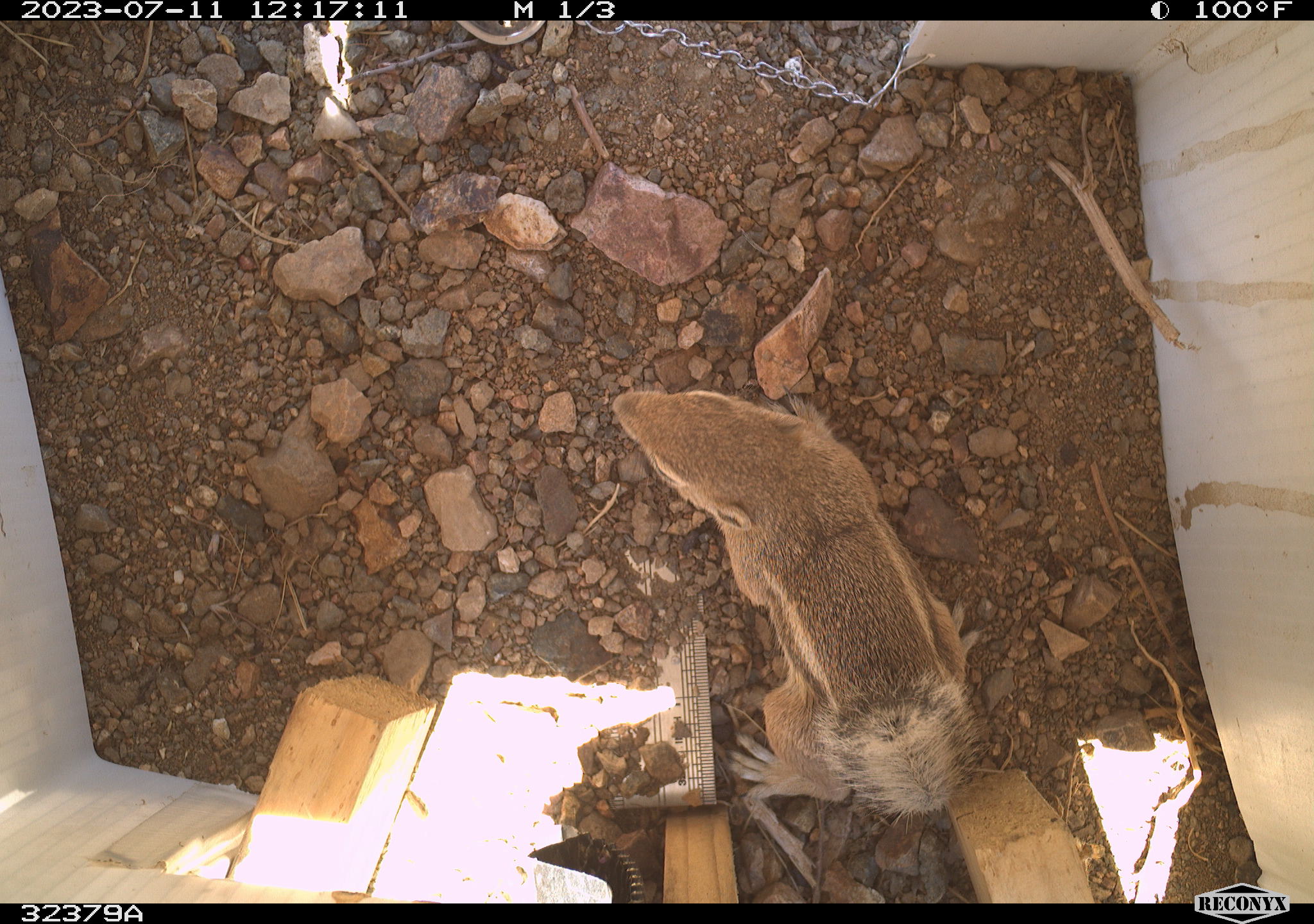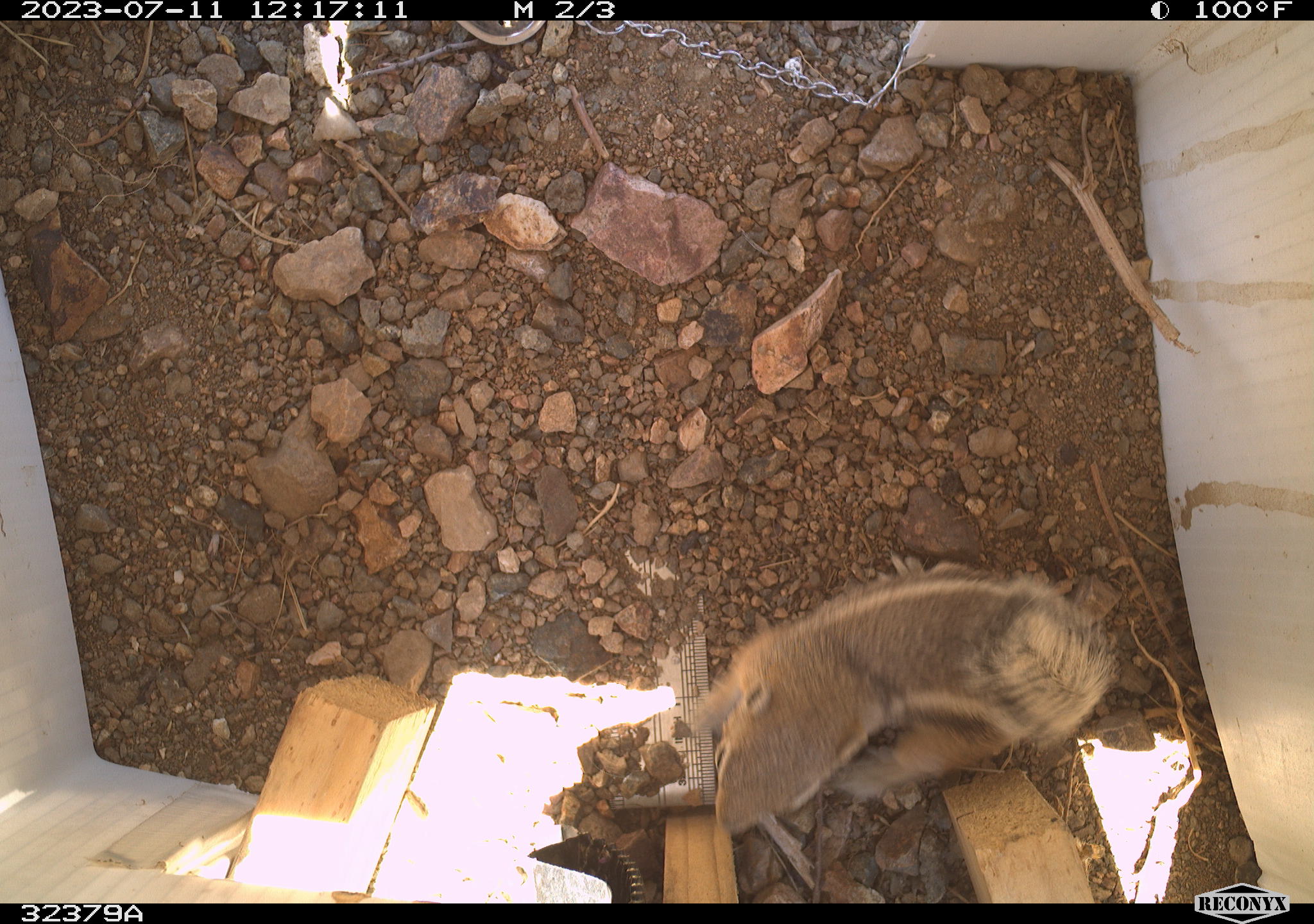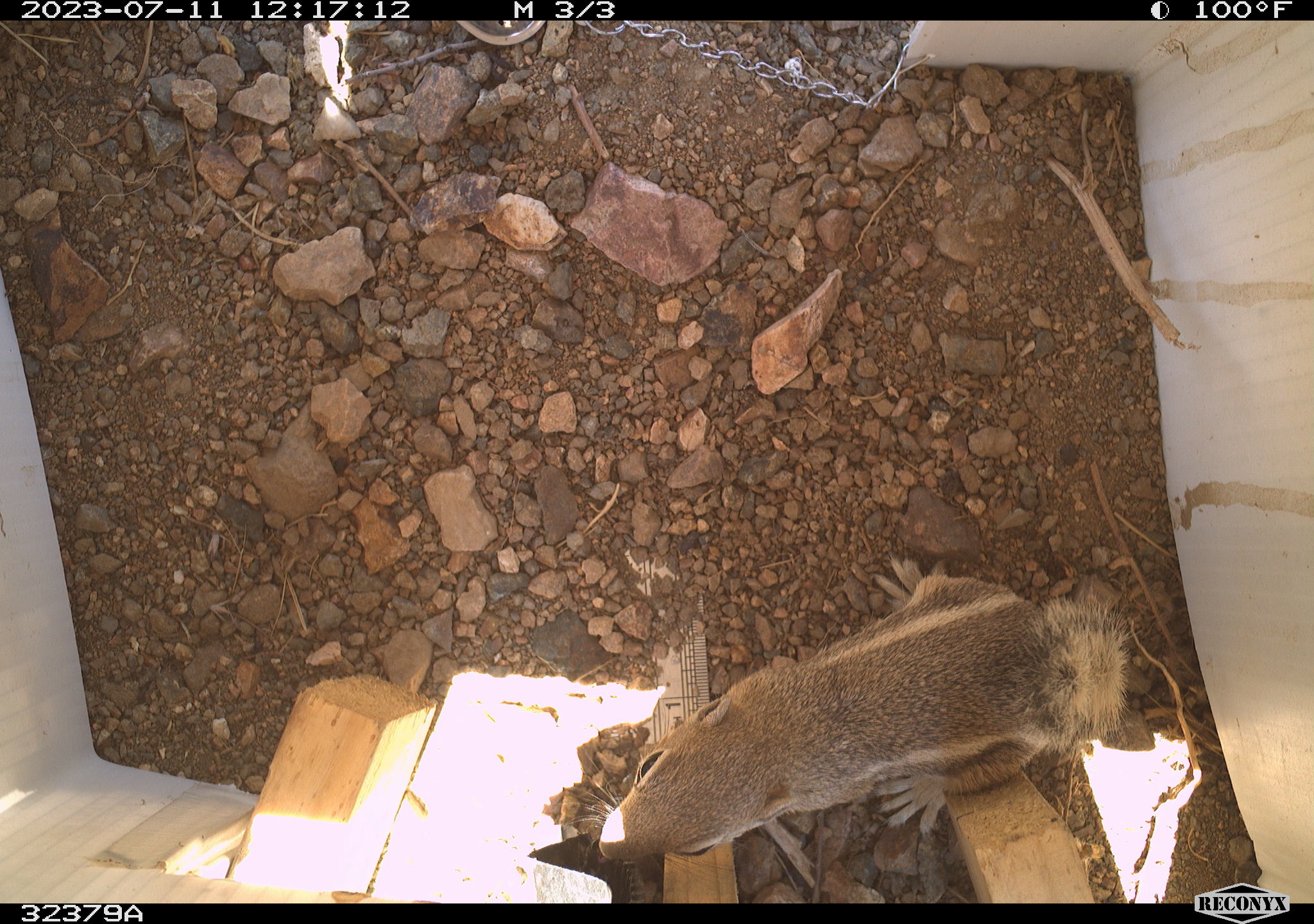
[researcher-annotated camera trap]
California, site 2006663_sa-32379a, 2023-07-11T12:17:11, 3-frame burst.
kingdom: Animalia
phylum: Chordata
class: Mammalia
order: Rodentia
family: Sciuridae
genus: Ammospermophilus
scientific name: Ammospermophilus leucurus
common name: white-tailed antelope squirrel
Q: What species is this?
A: White-tailed antelope squirrel (Ammospermophilus leucurus).